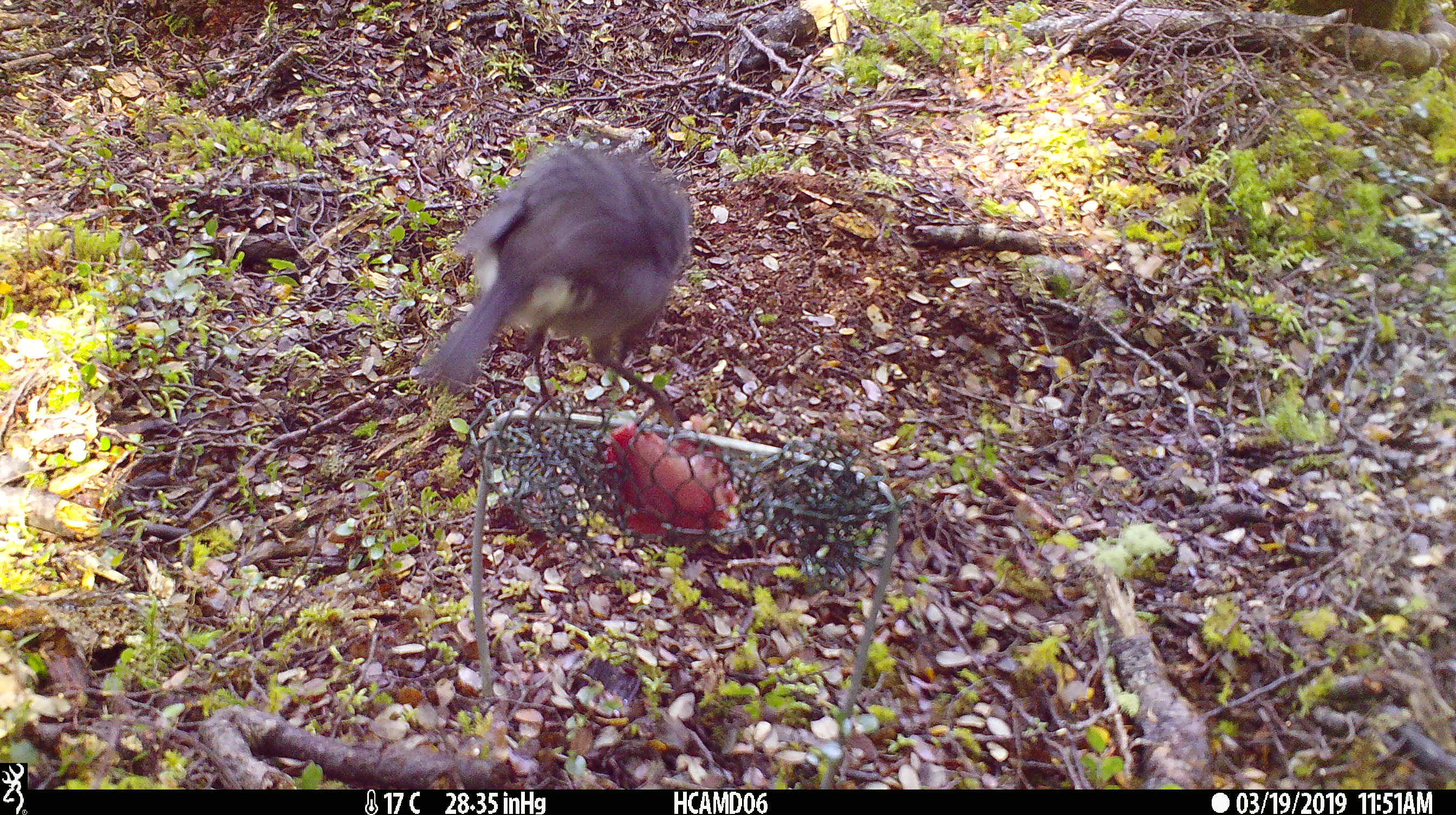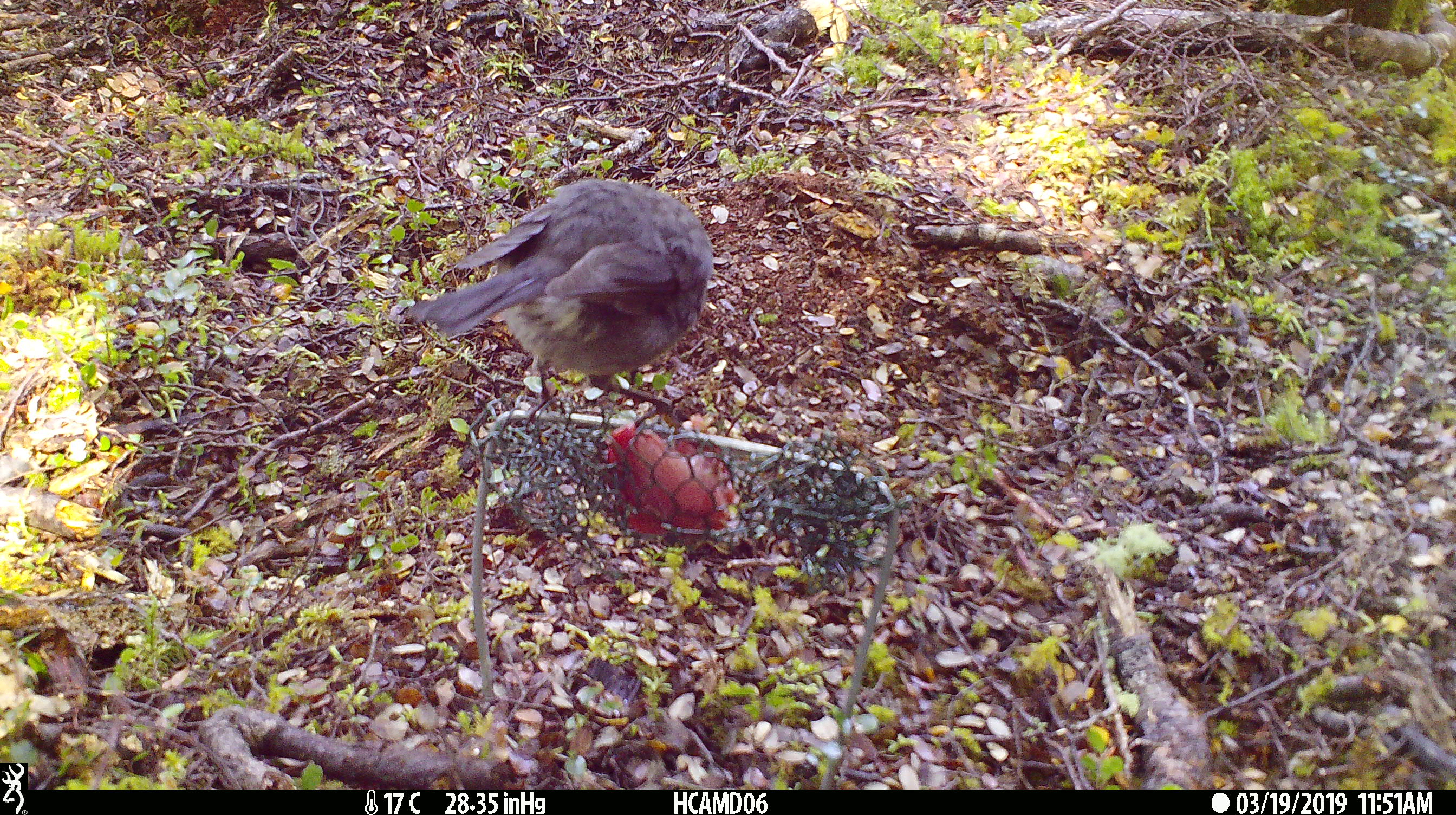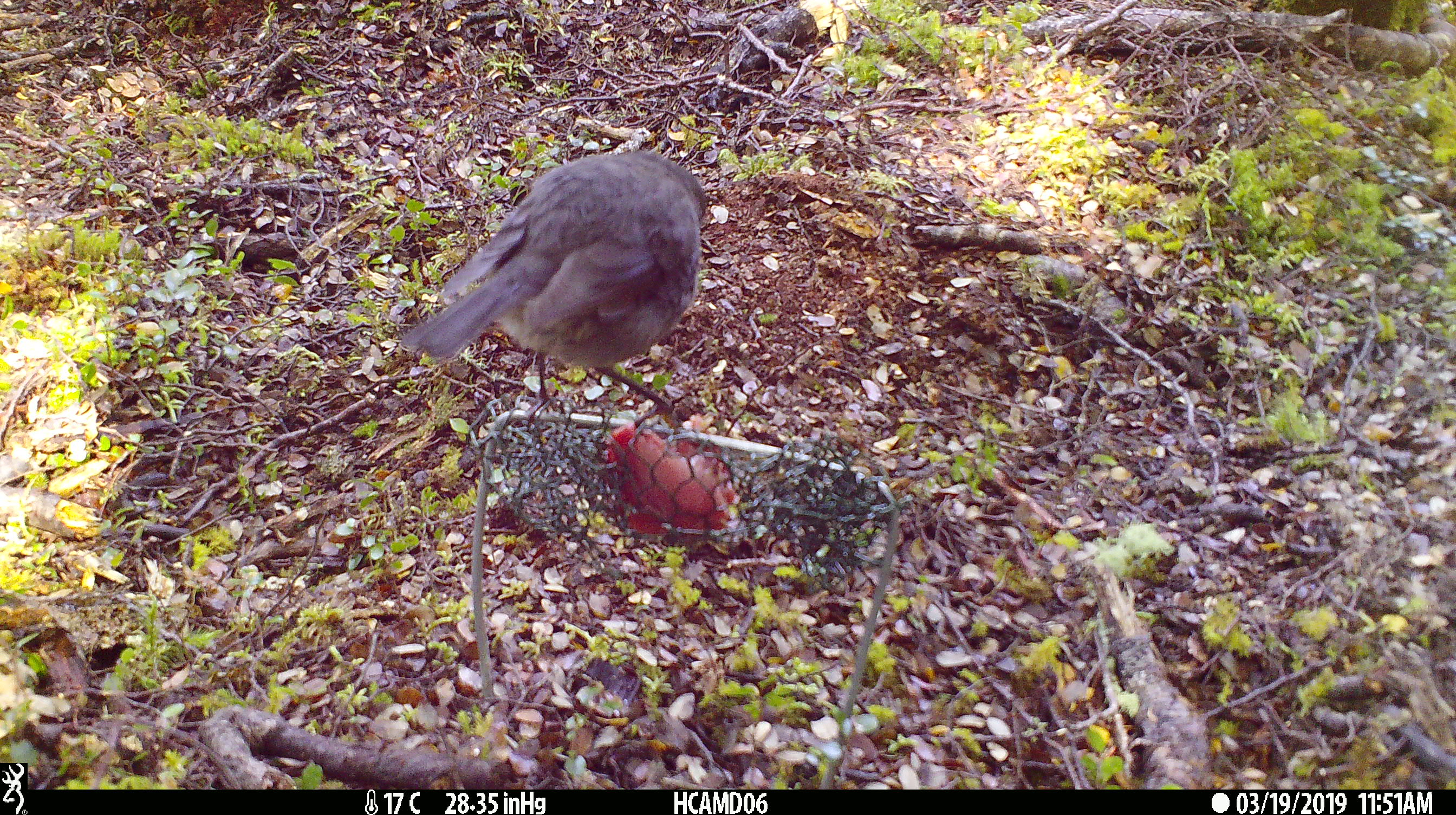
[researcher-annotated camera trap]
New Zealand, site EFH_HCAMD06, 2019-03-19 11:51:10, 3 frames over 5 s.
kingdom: Animalia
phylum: Chordata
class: Aves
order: Passeriformes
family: Petroicidae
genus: Petroica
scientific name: Petroica australis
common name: new zealand robin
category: robin